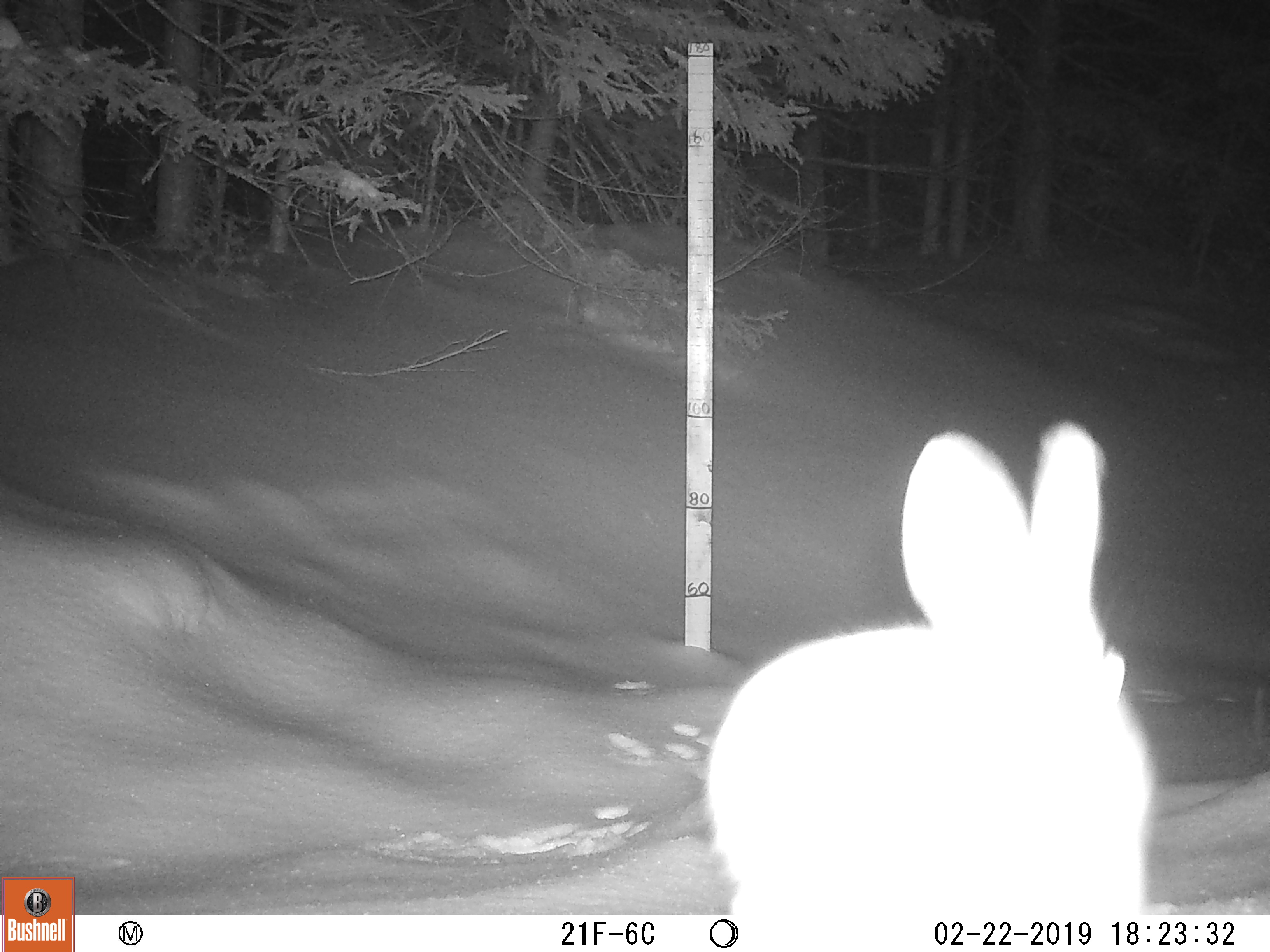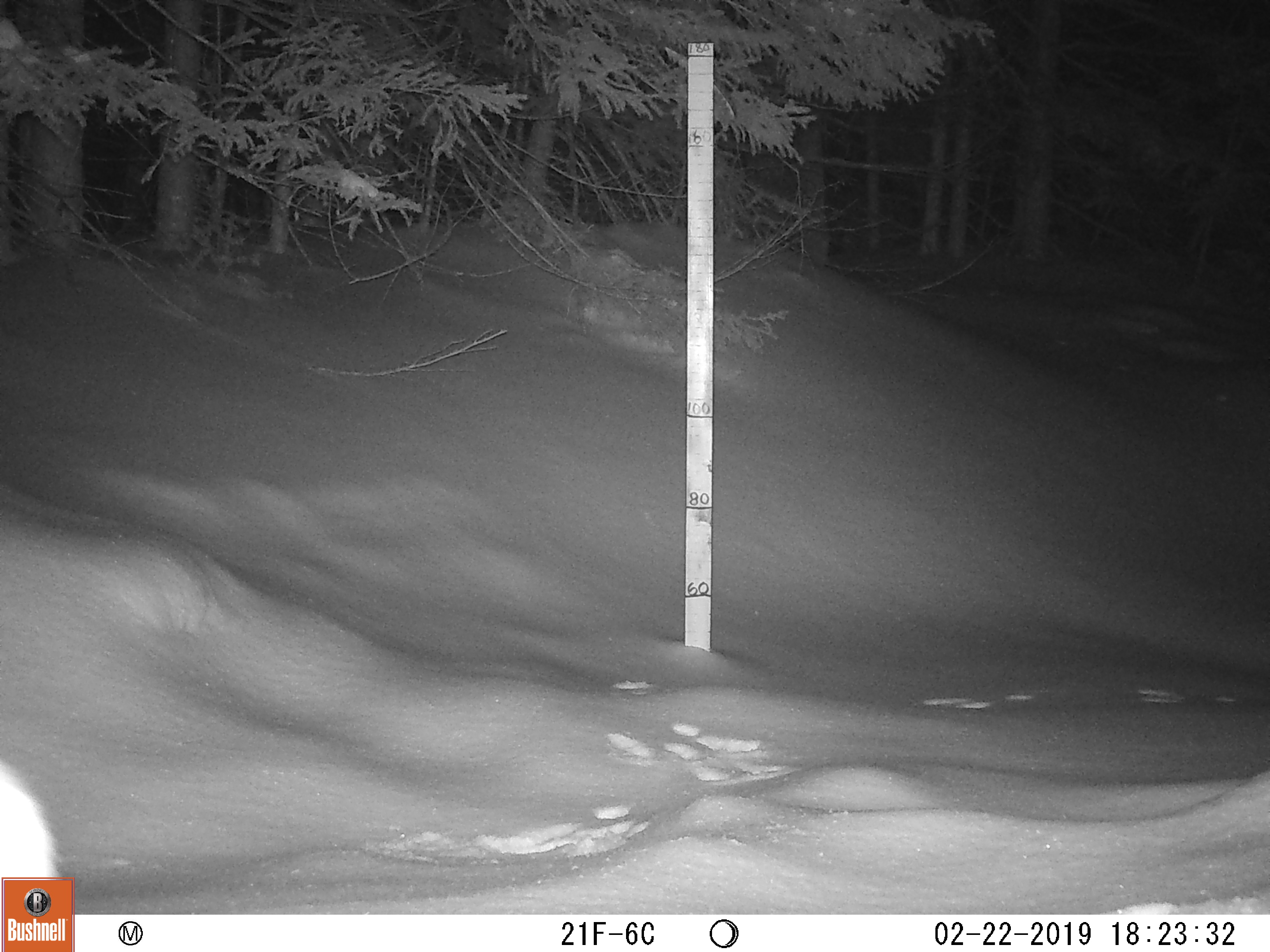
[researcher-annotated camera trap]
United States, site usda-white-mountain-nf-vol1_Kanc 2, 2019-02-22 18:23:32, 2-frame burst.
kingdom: Animalia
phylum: Chordata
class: Mammalia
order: Lagomorpha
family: Leporidae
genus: Lepus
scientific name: Lepus americanus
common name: snowshoe hare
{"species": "snowshoe hare (Lepus americanus)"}